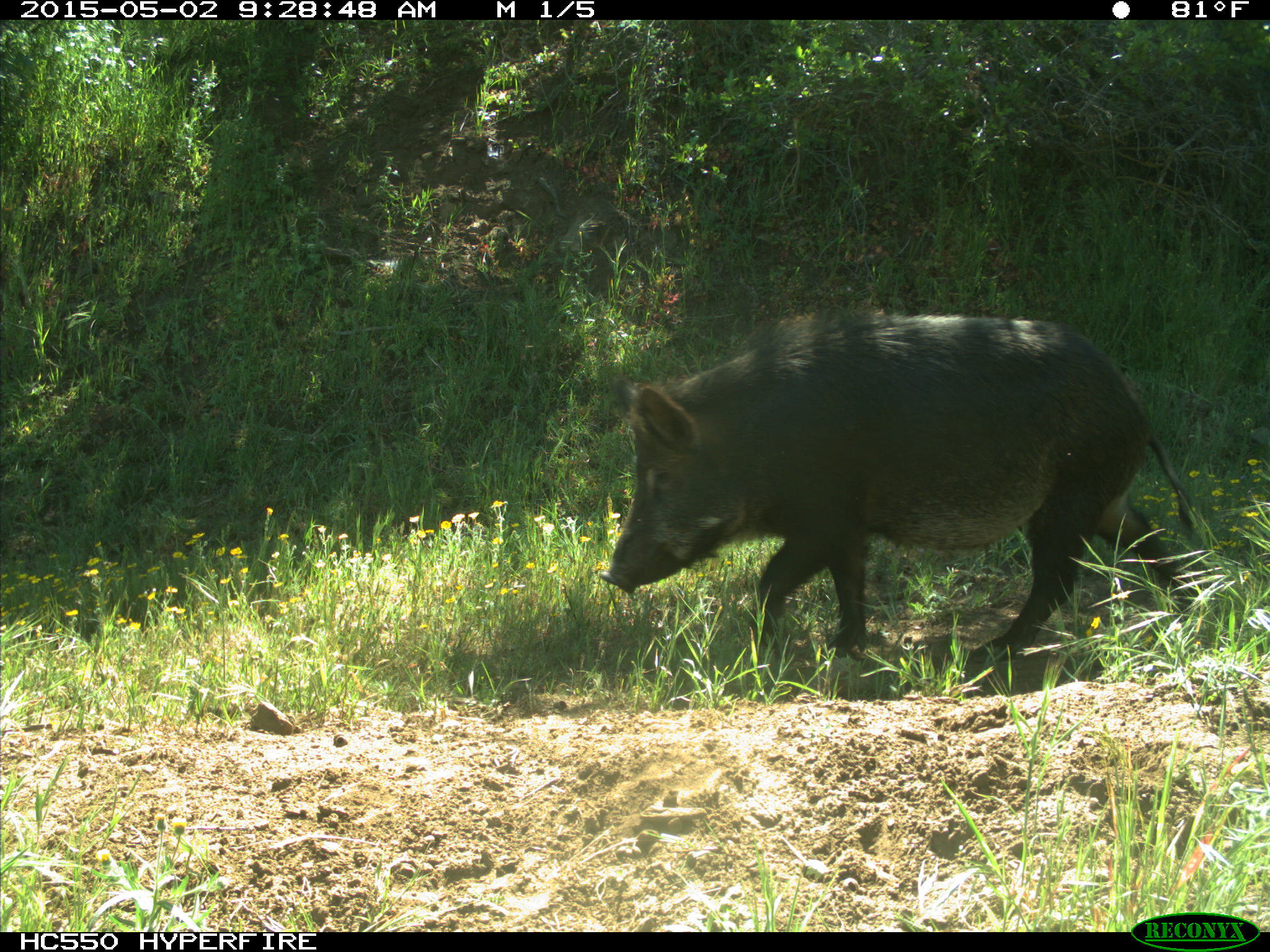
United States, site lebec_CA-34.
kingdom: Animalia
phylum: Chordata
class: Mammalia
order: Artiodactyla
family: Suidae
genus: Sus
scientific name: Sus scrofa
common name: wild boar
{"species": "Sus scrofa (wild boar)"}